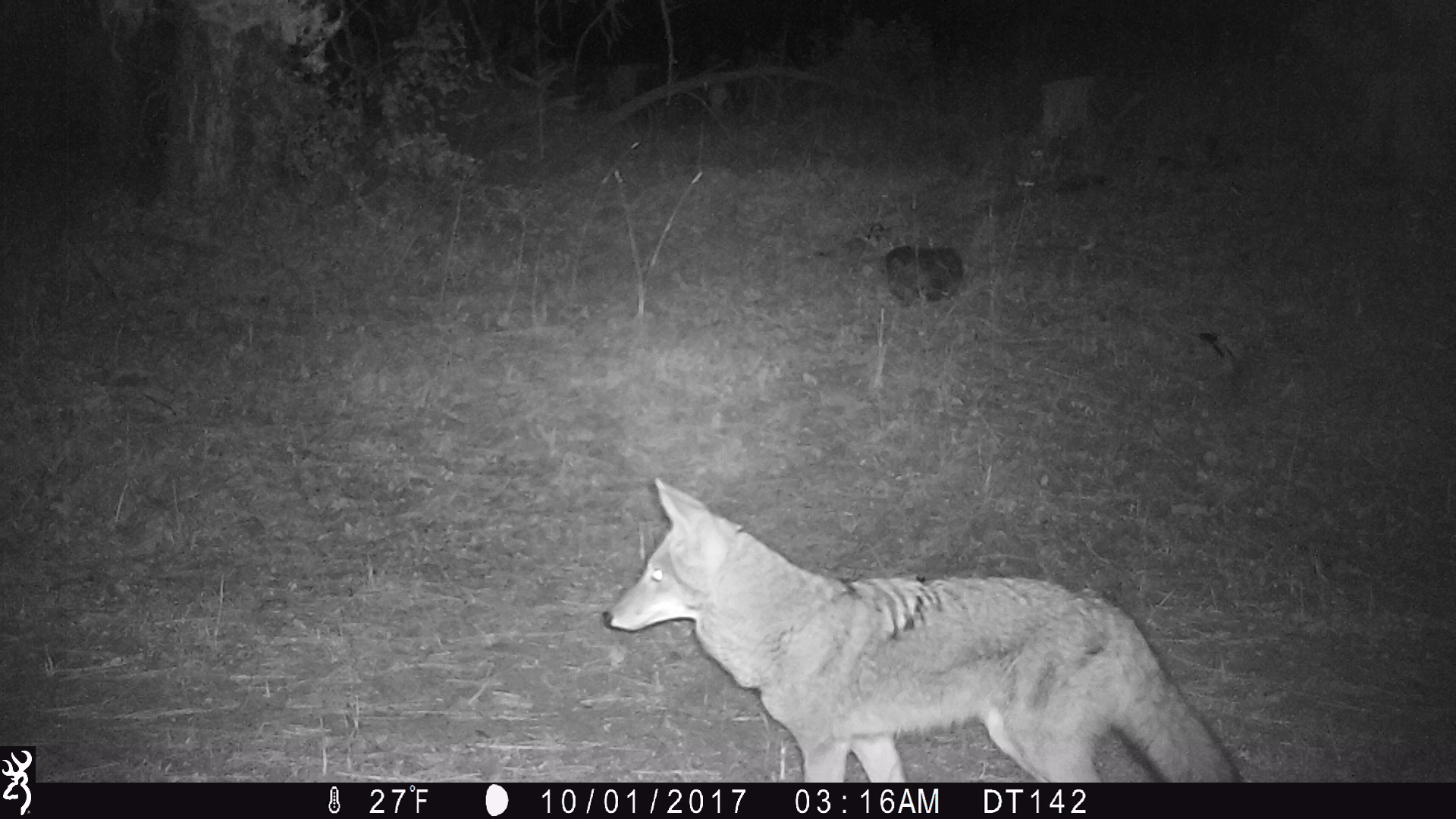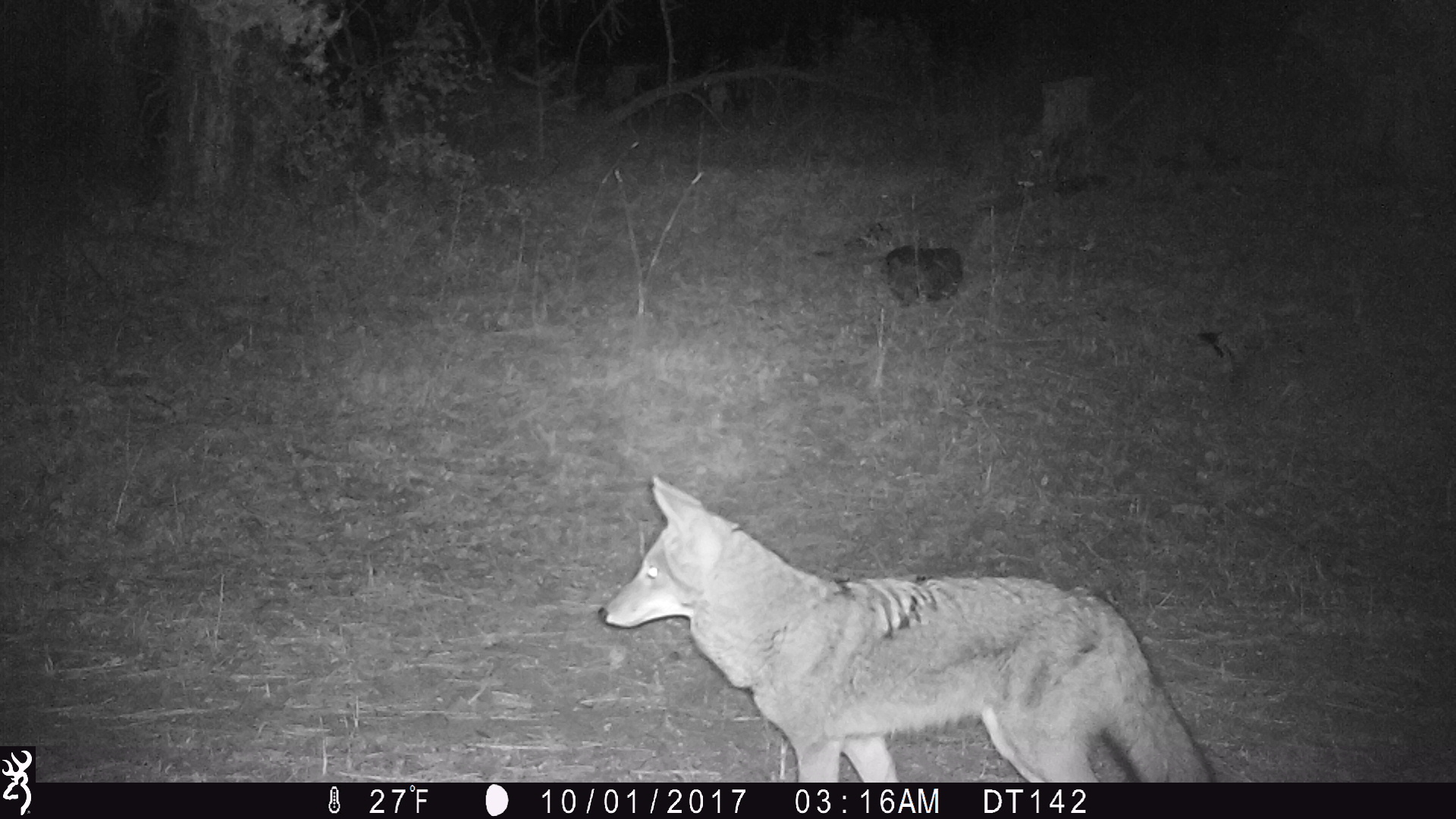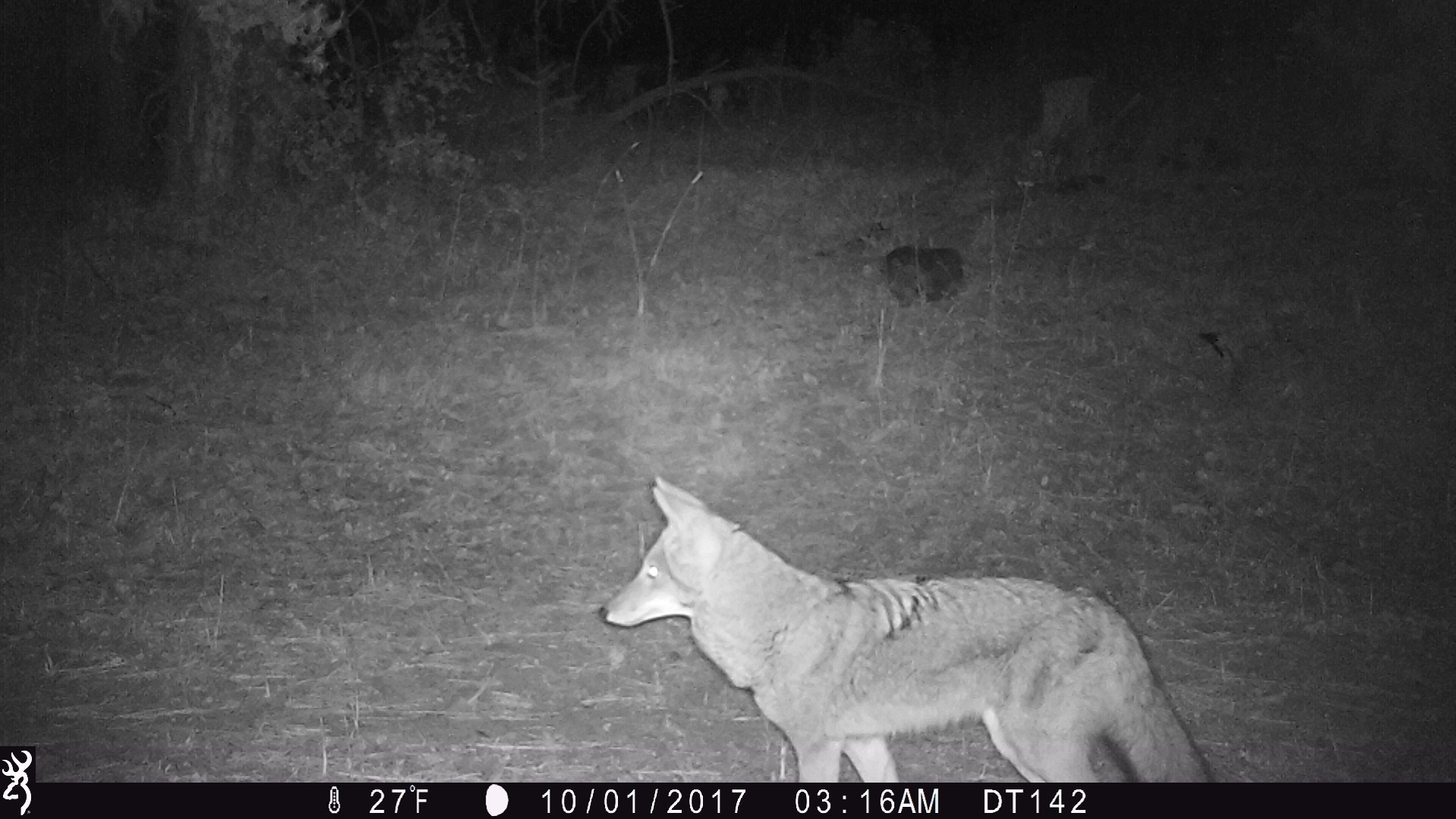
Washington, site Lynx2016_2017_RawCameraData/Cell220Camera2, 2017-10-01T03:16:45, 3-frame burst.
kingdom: Animalia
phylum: Chordata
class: Mammalia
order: Carnivora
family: Canidae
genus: Canis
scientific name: Canis latrans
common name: coyote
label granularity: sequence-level